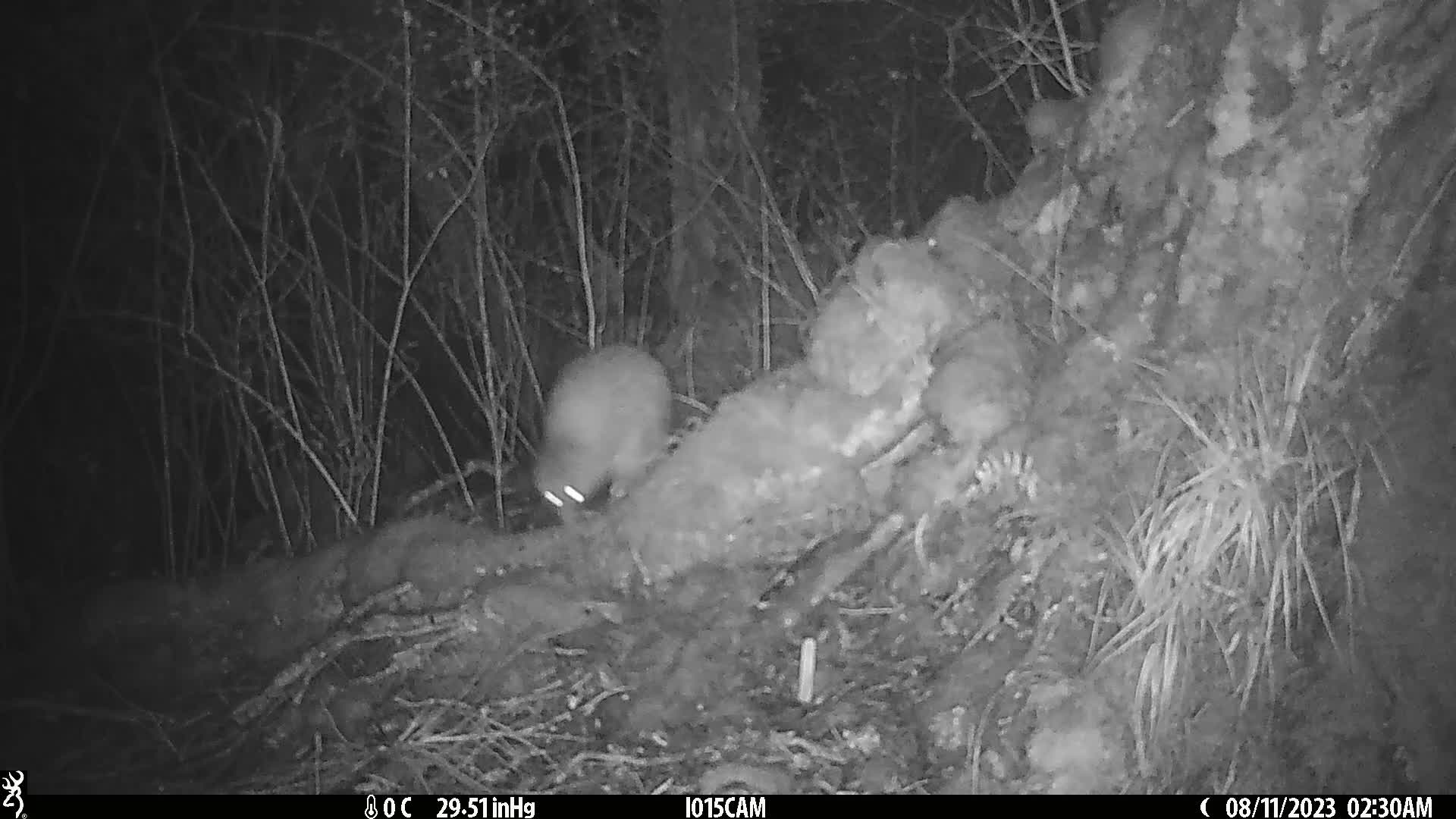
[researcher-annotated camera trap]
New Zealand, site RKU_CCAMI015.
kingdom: Animalia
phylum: Chordata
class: Aves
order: Apterygiformes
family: Apterygidae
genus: Apteryx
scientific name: Apteryx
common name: kiwi